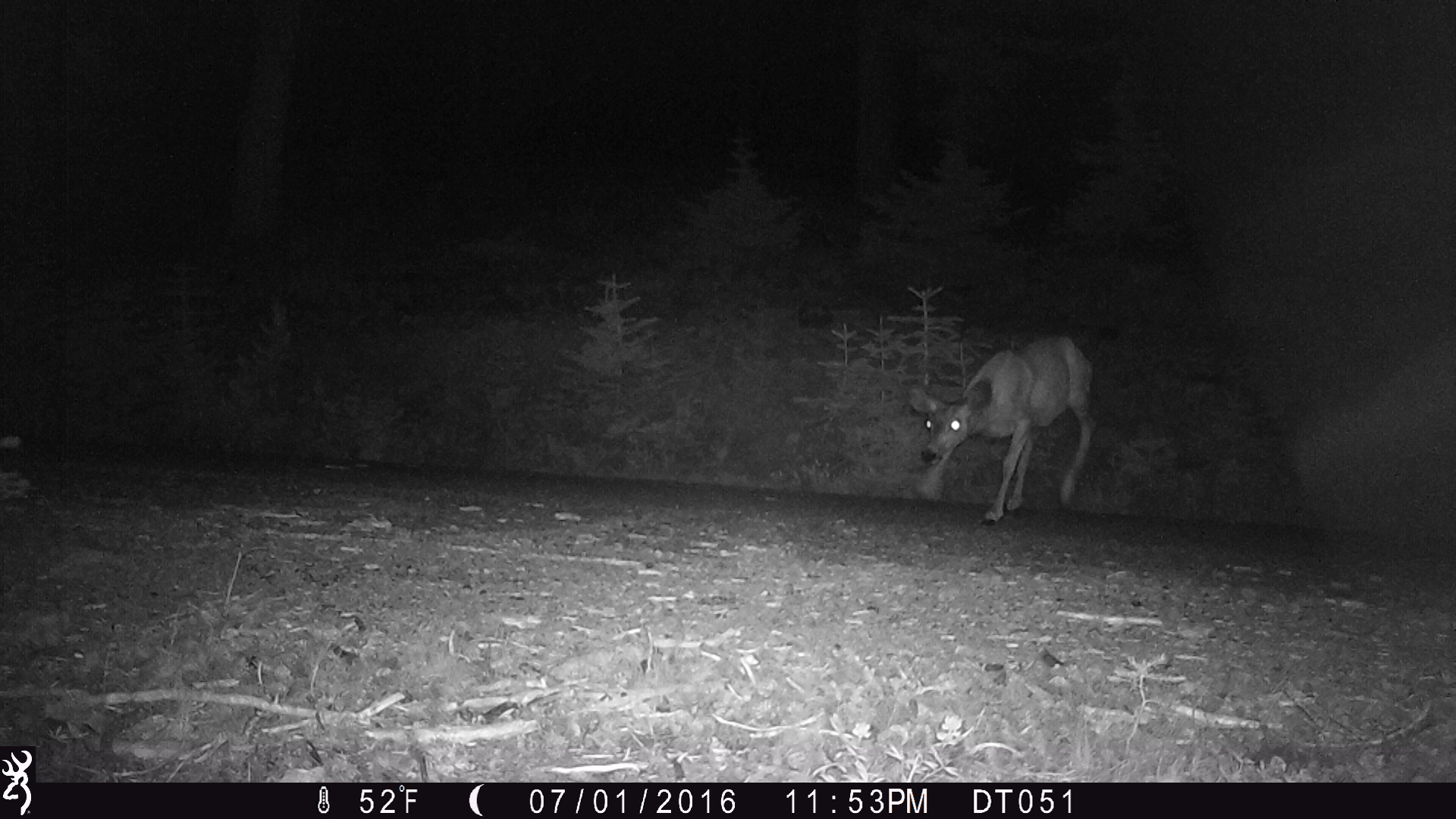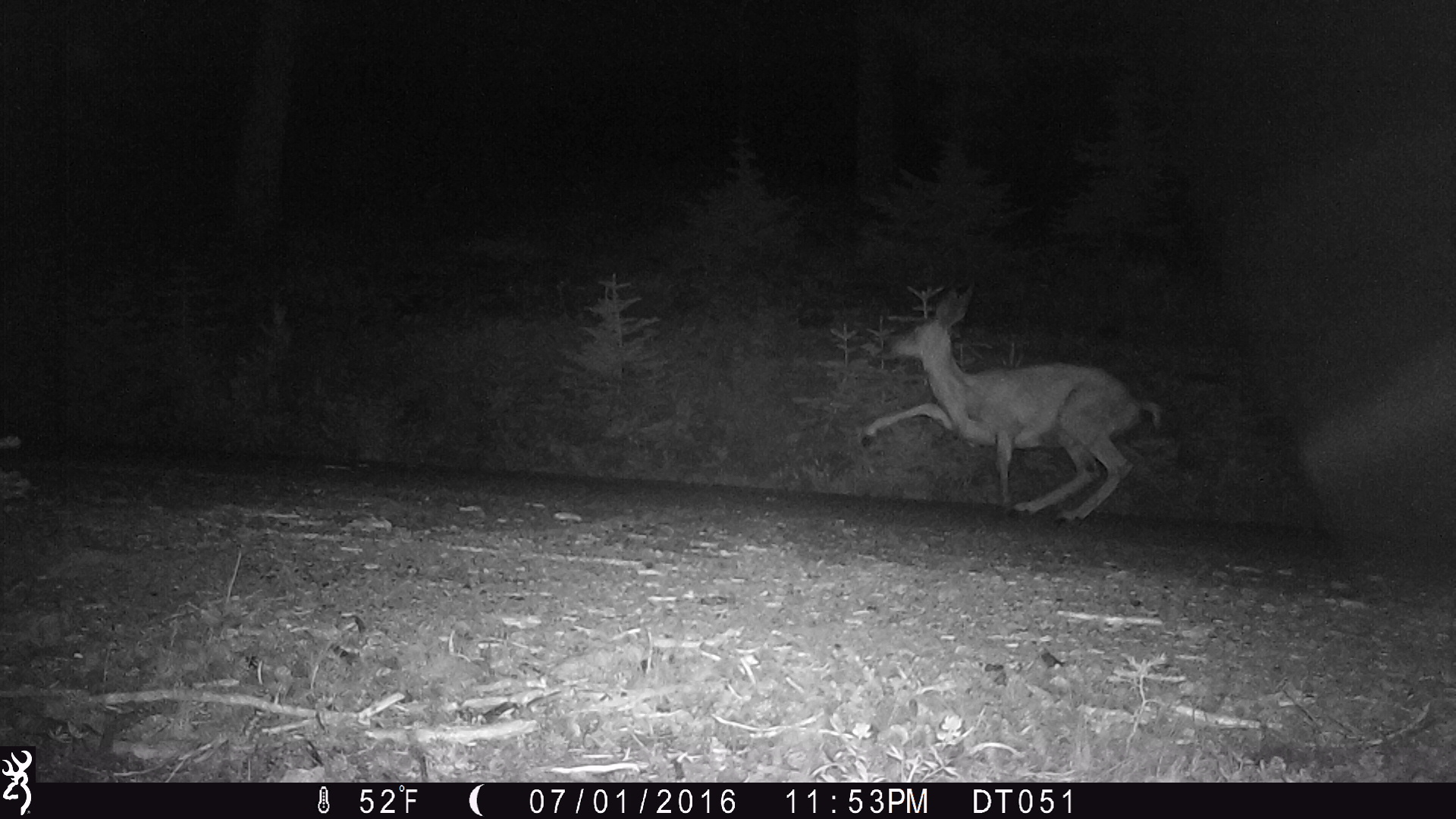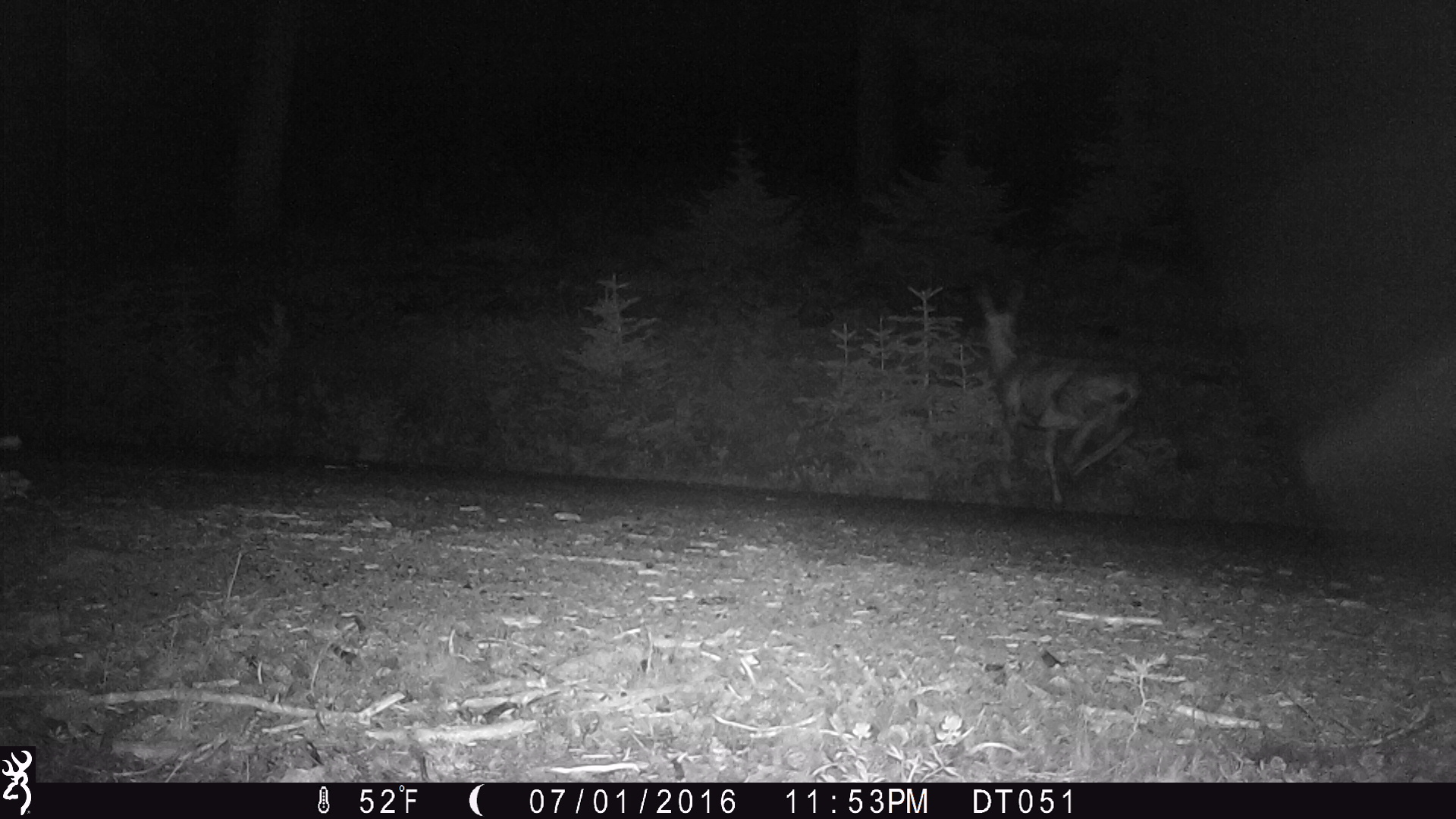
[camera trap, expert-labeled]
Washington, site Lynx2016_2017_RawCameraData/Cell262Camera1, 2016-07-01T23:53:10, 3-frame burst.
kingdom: Animalia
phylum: Chordata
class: Mammalia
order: Artiodactyla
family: Cervidae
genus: Odocoileus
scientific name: Odocoileus hemionus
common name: mule deer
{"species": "Odocoileus hemionus (mule deer)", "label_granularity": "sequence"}